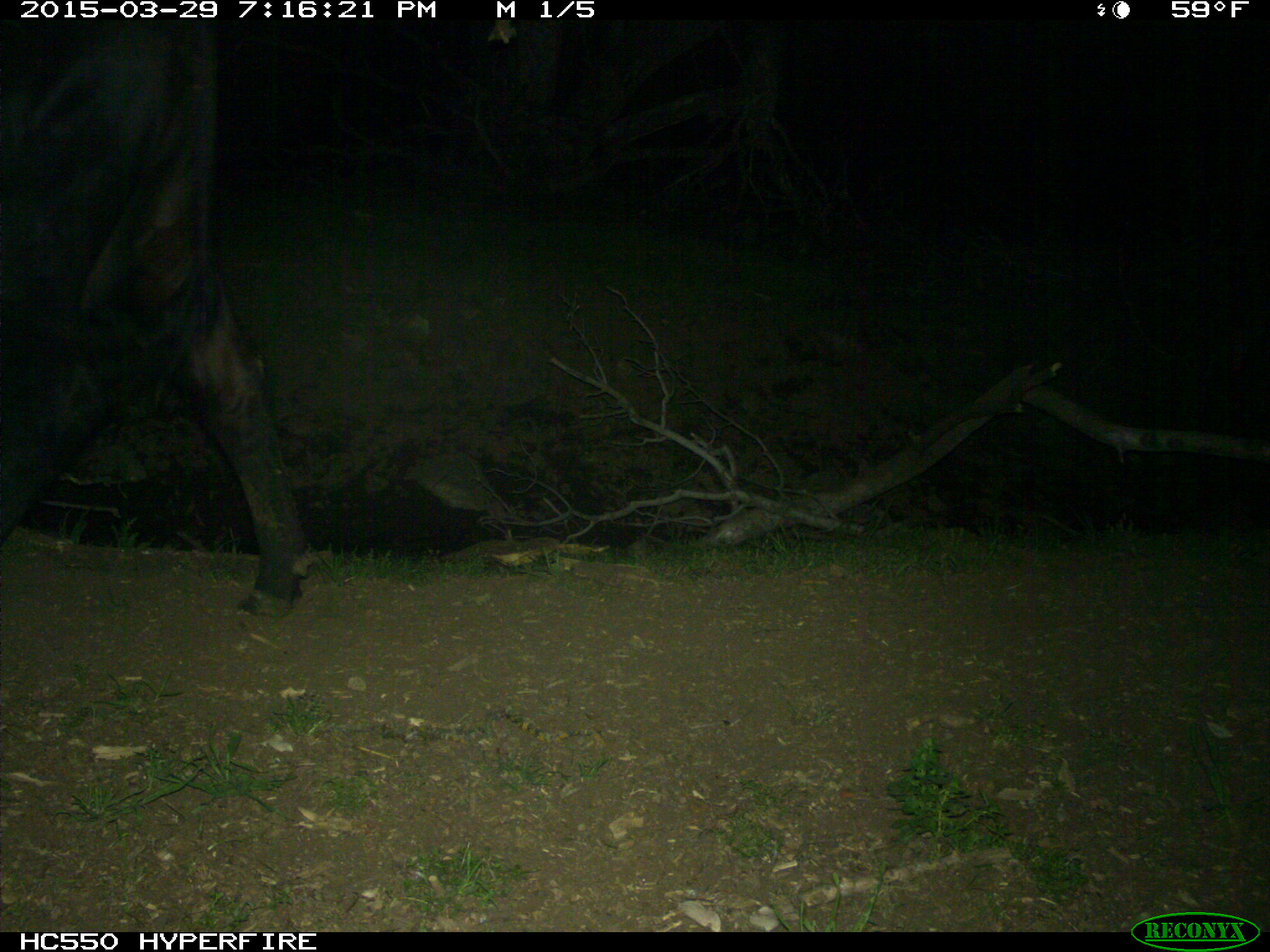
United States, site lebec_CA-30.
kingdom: Animalia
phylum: Chordata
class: Mammalia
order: Artiodactyla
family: Bovidae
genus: Bos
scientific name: Bos taurus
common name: domestic cow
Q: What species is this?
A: Bos taurus (domestic cow).